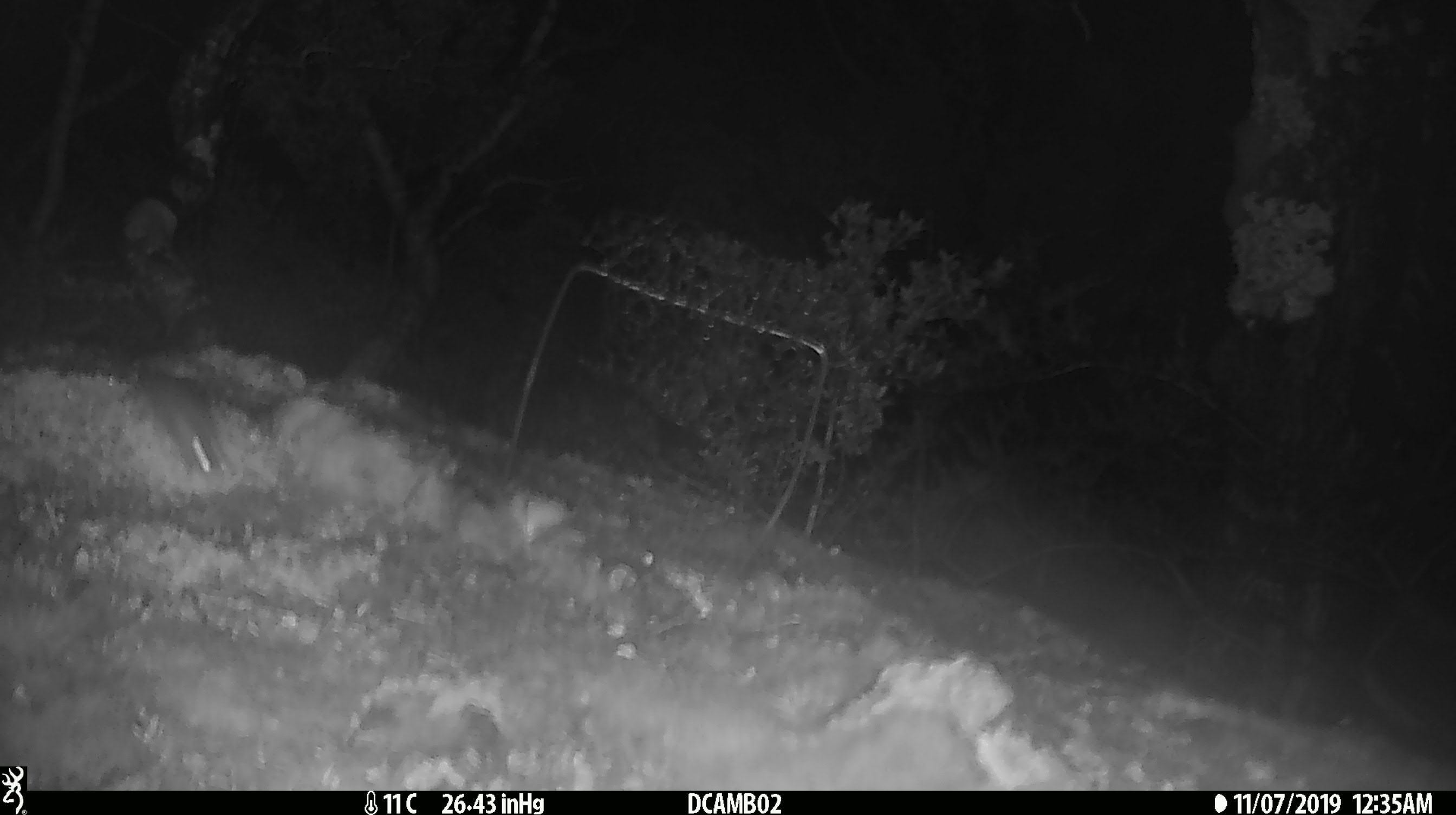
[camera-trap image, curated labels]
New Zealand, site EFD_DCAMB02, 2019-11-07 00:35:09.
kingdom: Animalia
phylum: Chordata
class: Mammalia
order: Rodentia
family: Muridae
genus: Mus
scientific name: Mus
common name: mouse